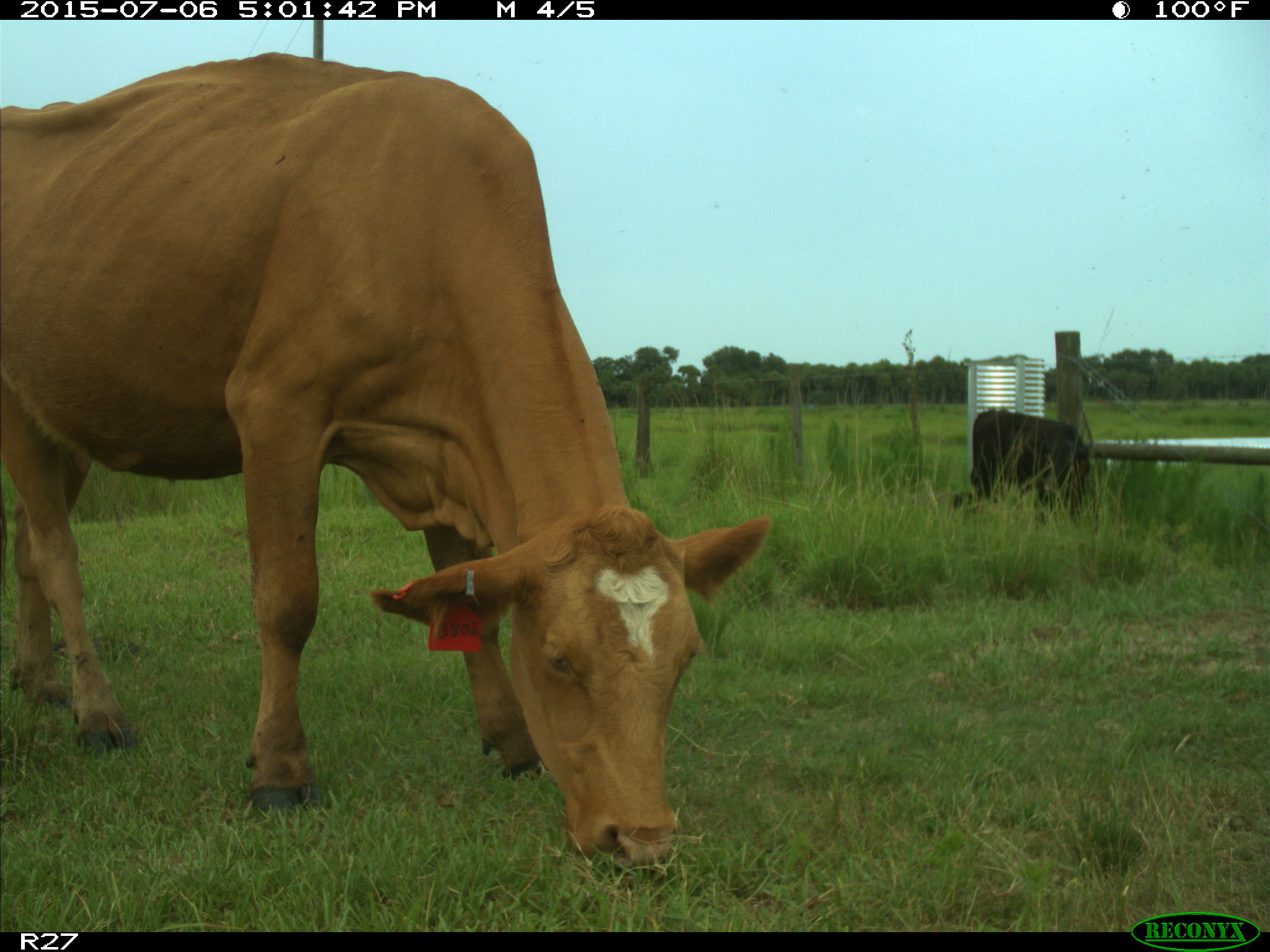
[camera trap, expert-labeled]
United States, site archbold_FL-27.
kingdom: Animalia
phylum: Chordata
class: Mammalia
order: Artiodactyla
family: Bovidae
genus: Bos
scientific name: Bos taurus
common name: domestic cow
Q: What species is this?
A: Bos taurus (domestic cow).